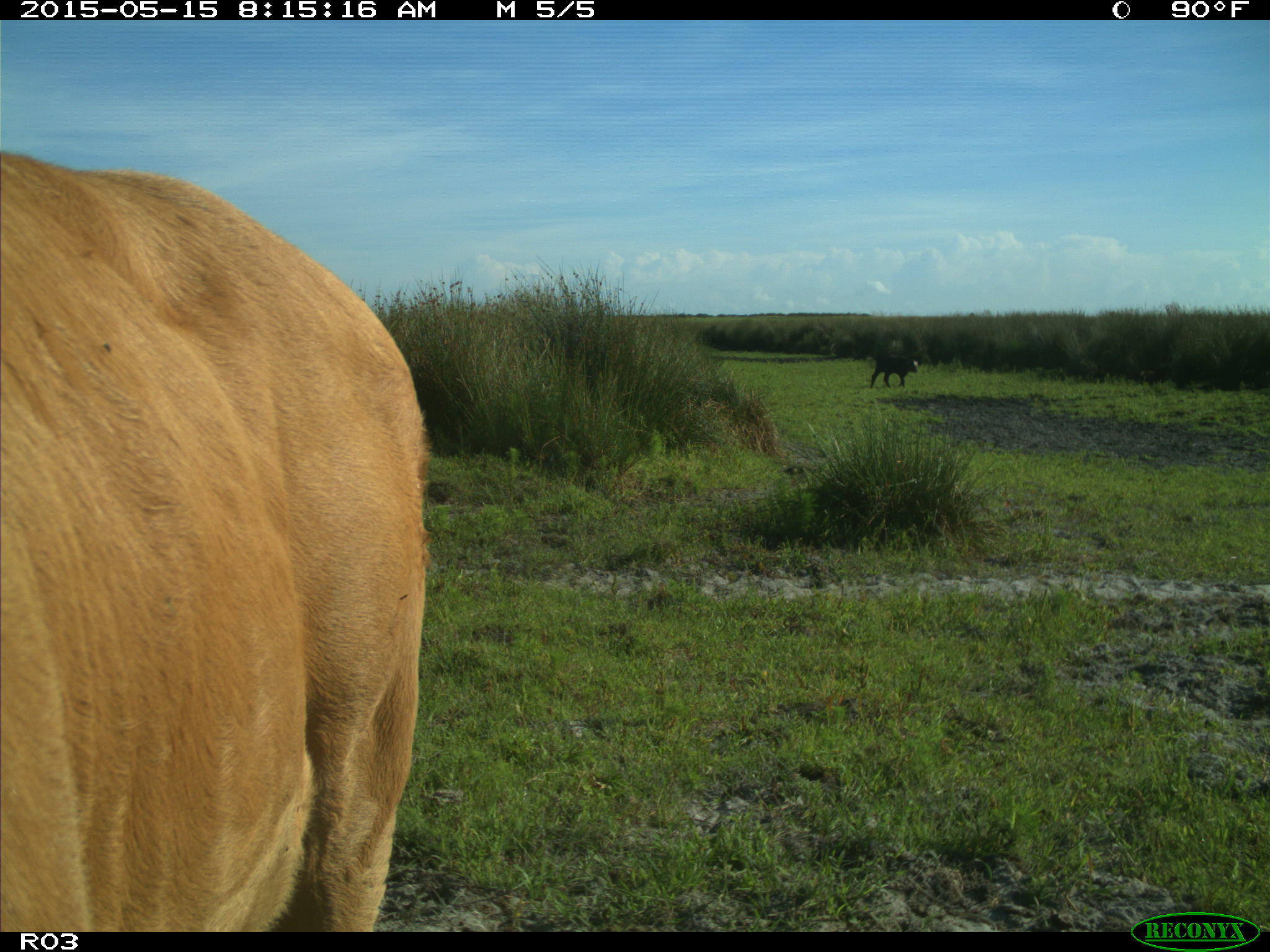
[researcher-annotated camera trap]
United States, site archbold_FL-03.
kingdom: Animalia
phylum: Chordata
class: Mammalia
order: Artiodactyla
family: Bovidae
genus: Bos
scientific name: Bos taurus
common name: domestic cow